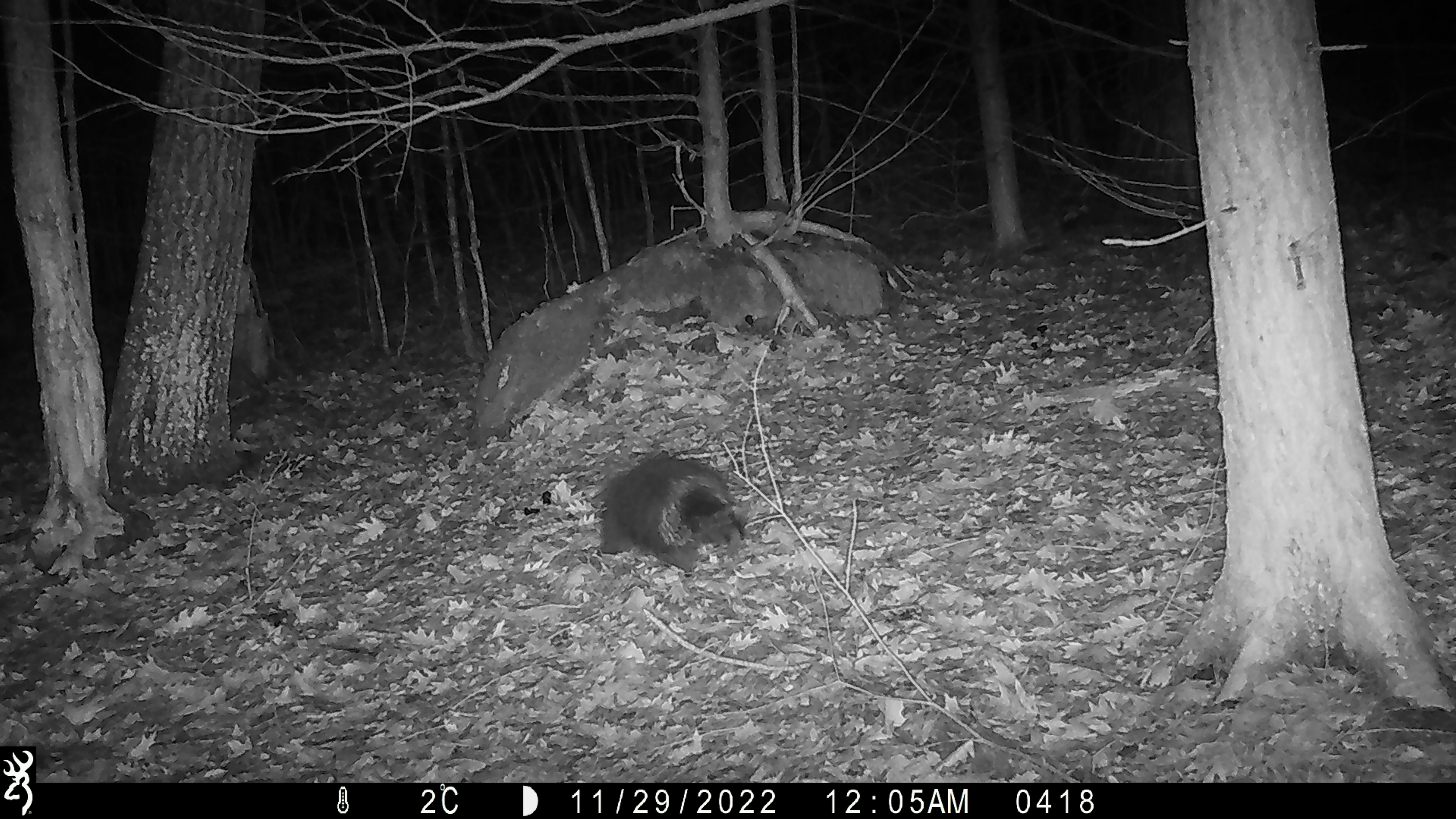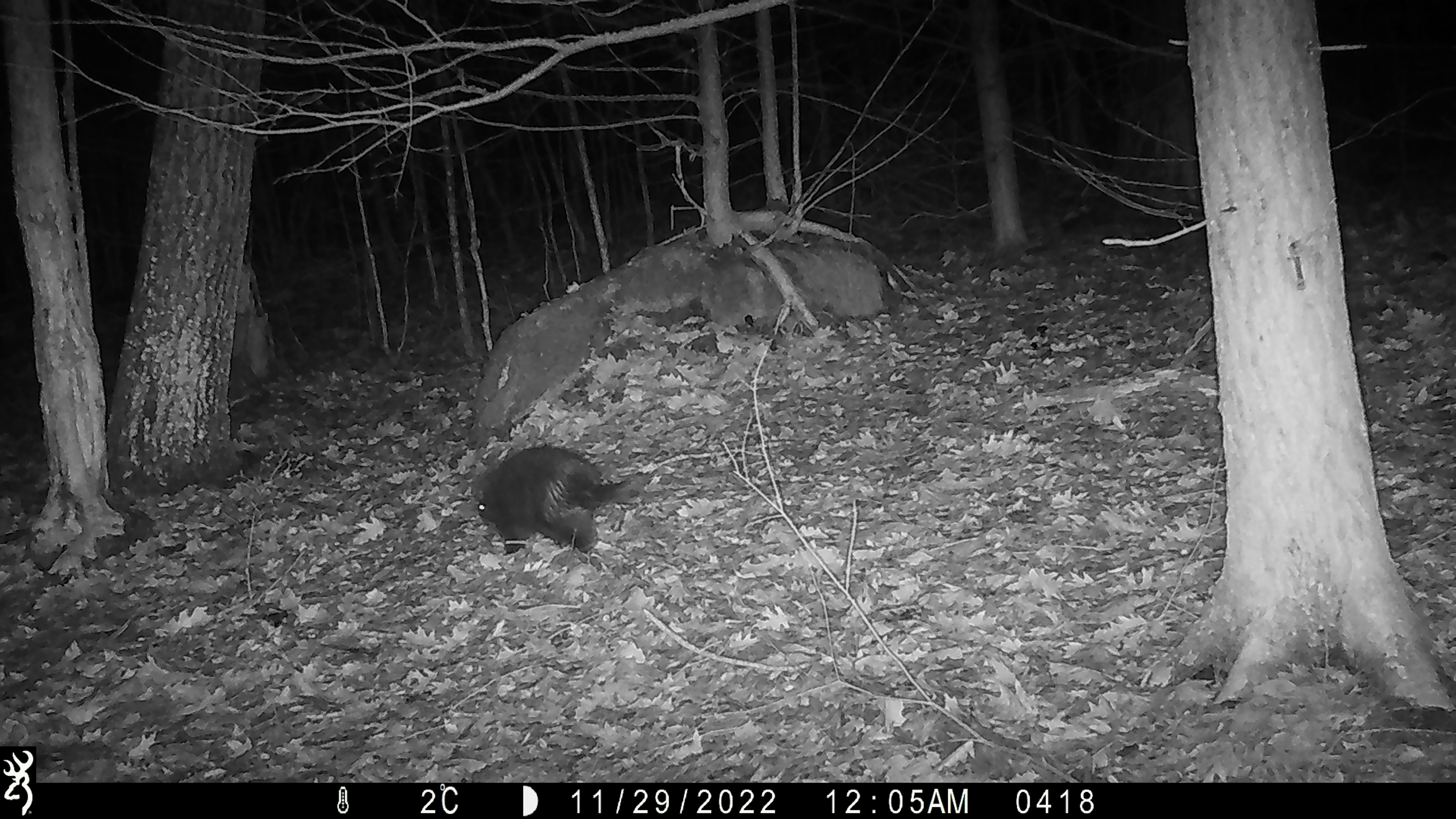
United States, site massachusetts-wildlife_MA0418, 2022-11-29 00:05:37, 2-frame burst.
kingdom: Animalia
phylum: Chordata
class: Mammalia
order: Rodentia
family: Erethizontidae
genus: Erethizon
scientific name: Erethizon dorsatum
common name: porcupine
Porcupine (Erethizon dorsatum).